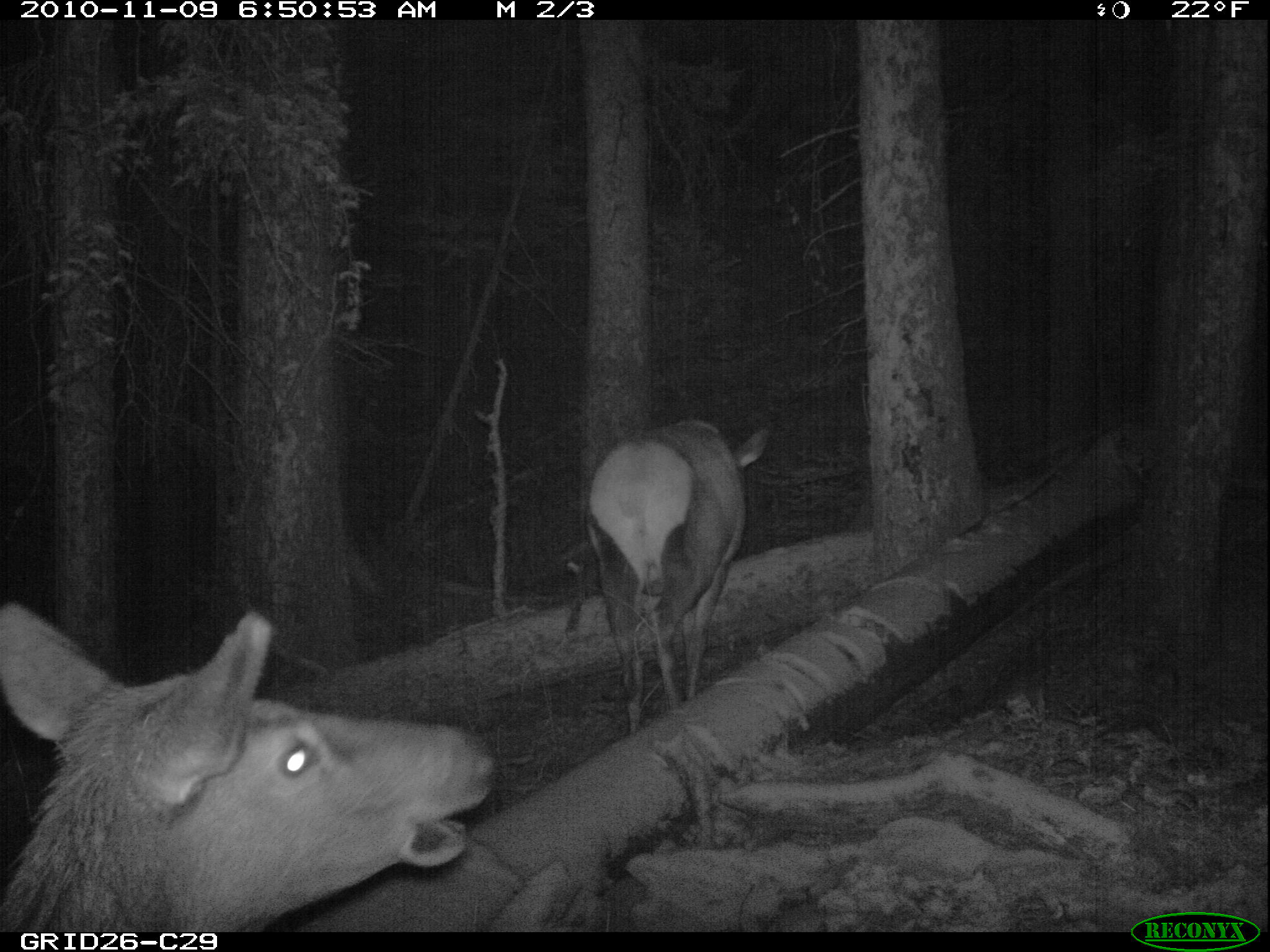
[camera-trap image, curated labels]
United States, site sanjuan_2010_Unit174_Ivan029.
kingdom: Animalia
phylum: Chordata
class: Mammalia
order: Artiodactyla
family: Cervidae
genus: Cervus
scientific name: Cervus elaphus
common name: red deer